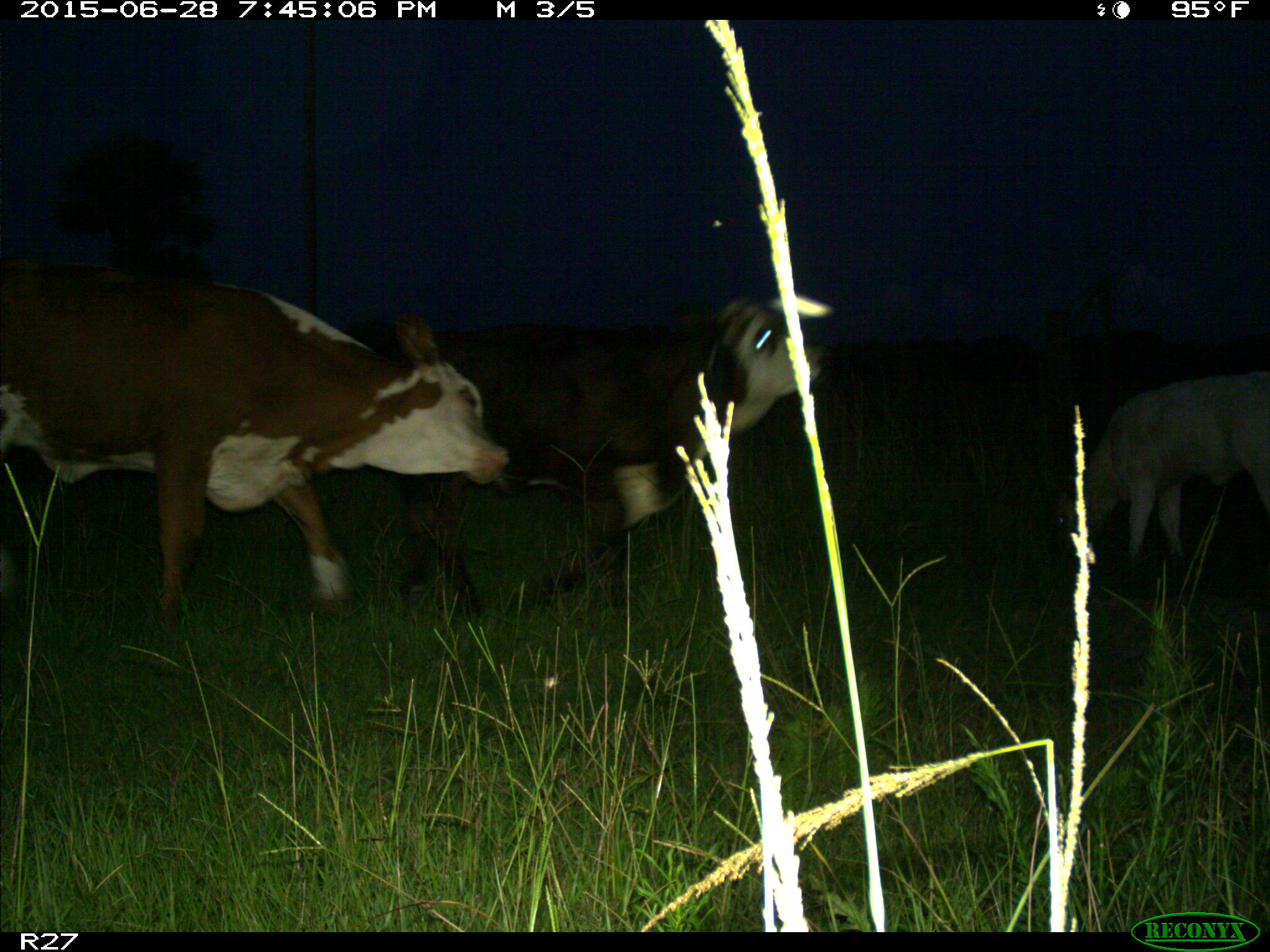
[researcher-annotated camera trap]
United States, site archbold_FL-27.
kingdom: Animalia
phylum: Chordata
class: Mammalia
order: Artiodactyla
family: Bovidae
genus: Bos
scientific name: Bos taurus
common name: domestic cow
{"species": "Bos taurus (domestic cow)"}